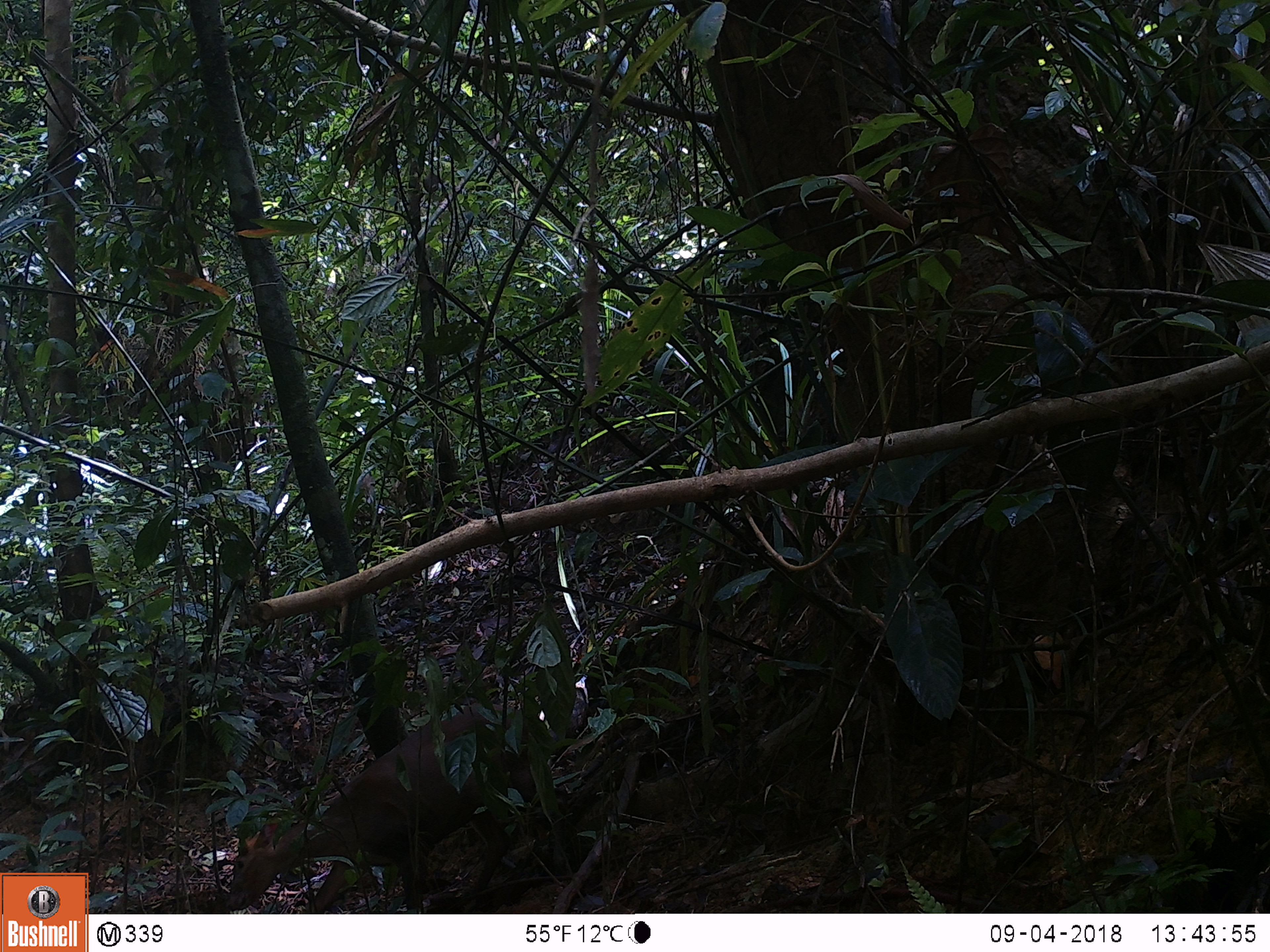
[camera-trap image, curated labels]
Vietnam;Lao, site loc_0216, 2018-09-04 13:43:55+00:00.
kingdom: Animalia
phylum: Chordata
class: Mammalia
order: Artiodactyla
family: Cervidae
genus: Muntiacus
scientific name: Muntiacus rooseveltorum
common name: roosevelt's muntjac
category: roosevelts muntjac group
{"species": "roosevelts muntjac group (roosevelt's muntjac) (Muntiacus rooseveltorum)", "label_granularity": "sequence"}